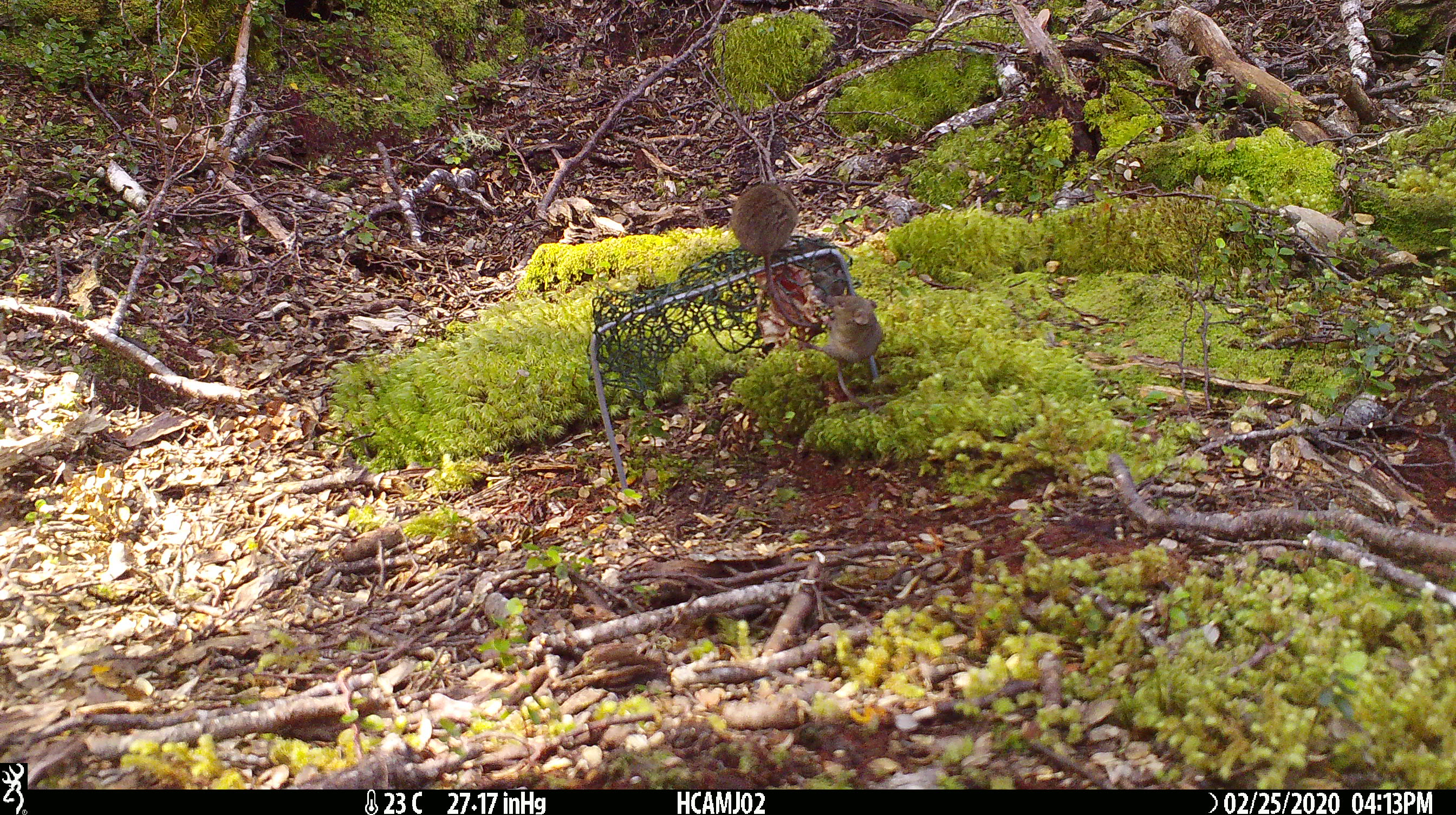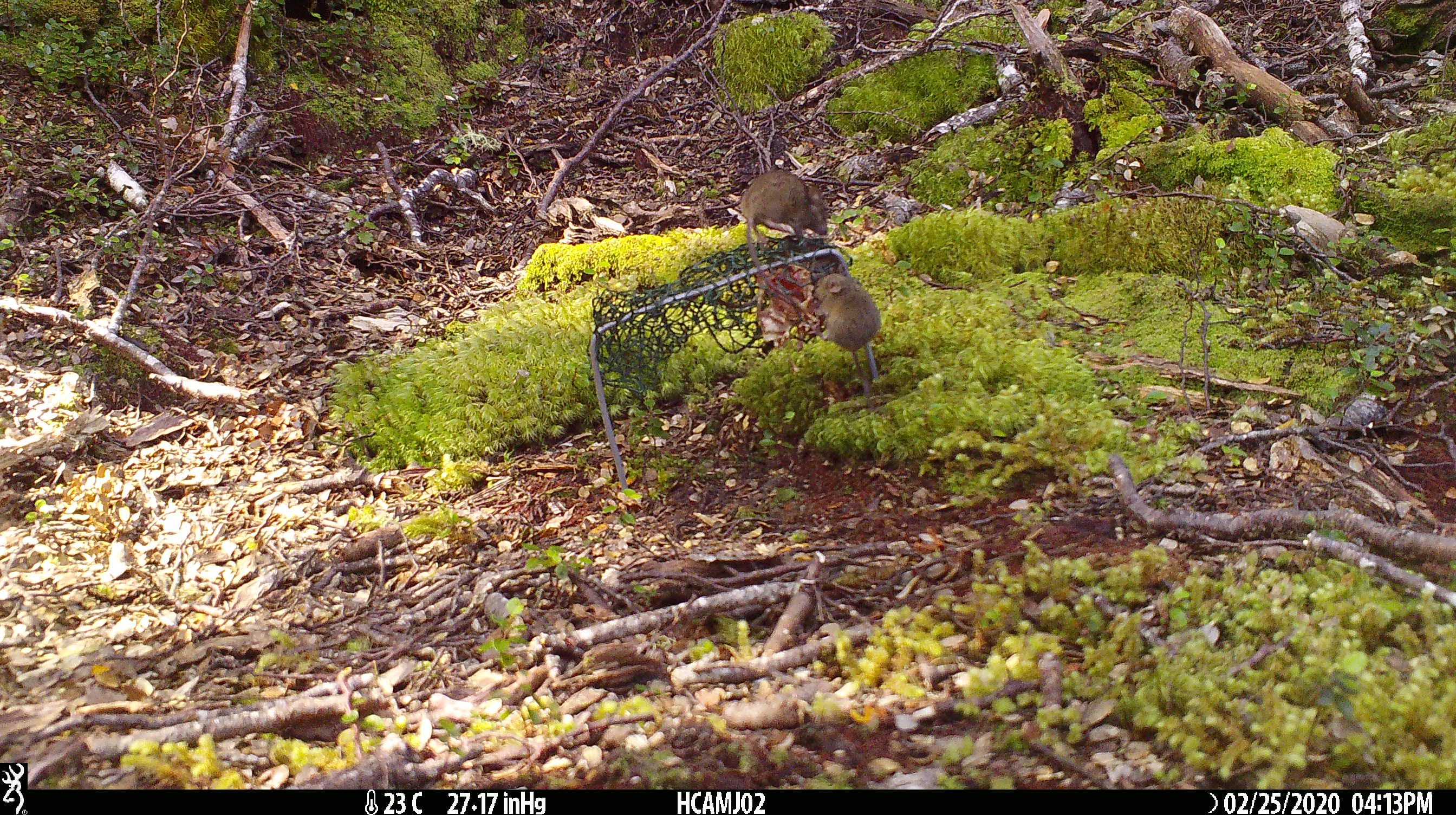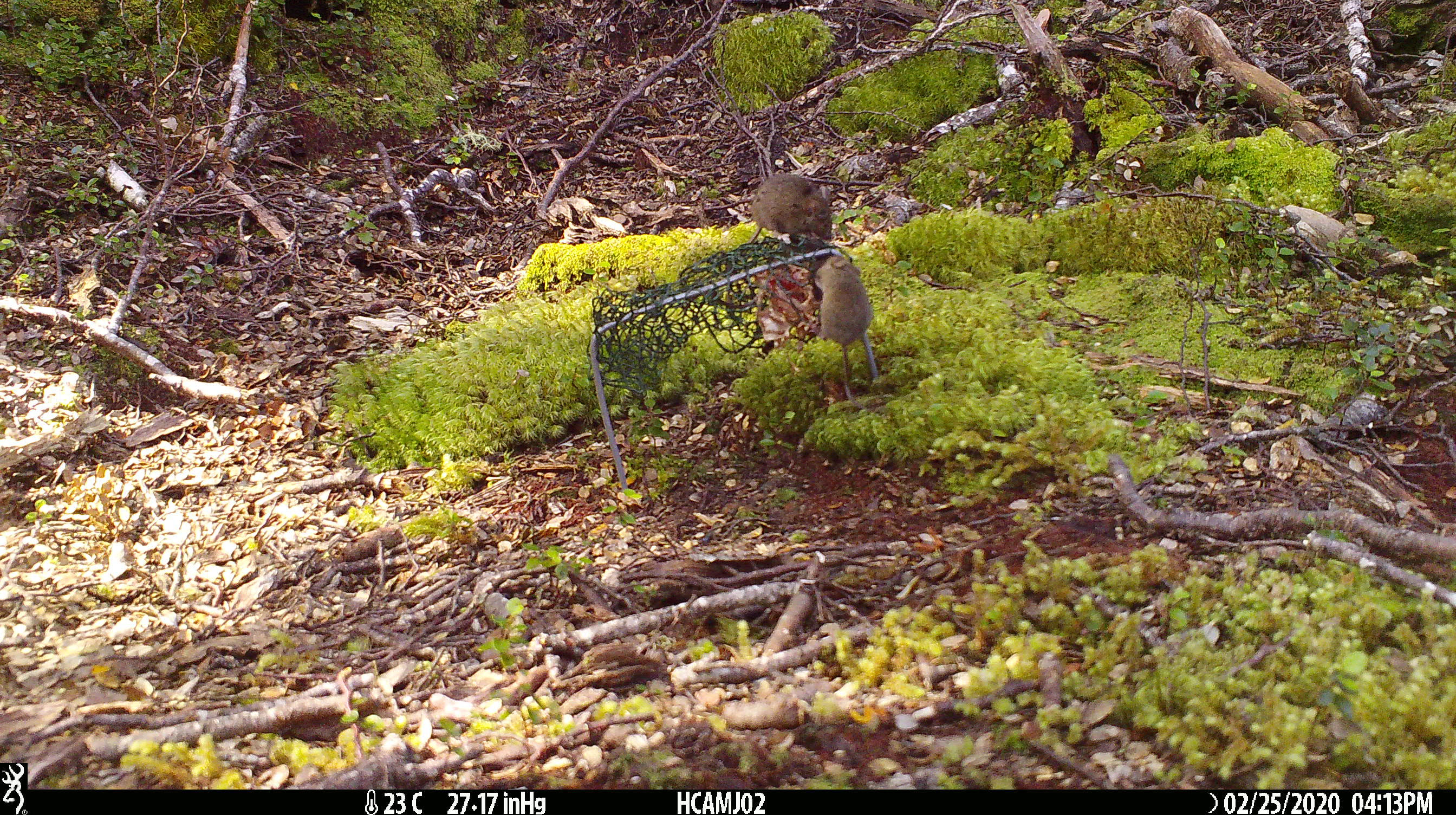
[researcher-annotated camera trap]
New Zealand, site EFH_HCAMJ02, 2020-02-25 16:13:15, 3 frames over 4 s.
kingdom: Animalia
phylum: Chordata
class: Mammalia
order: Rodentia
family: Muridae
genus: Mus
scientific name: Mus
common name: mouse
Mouse (Mus).